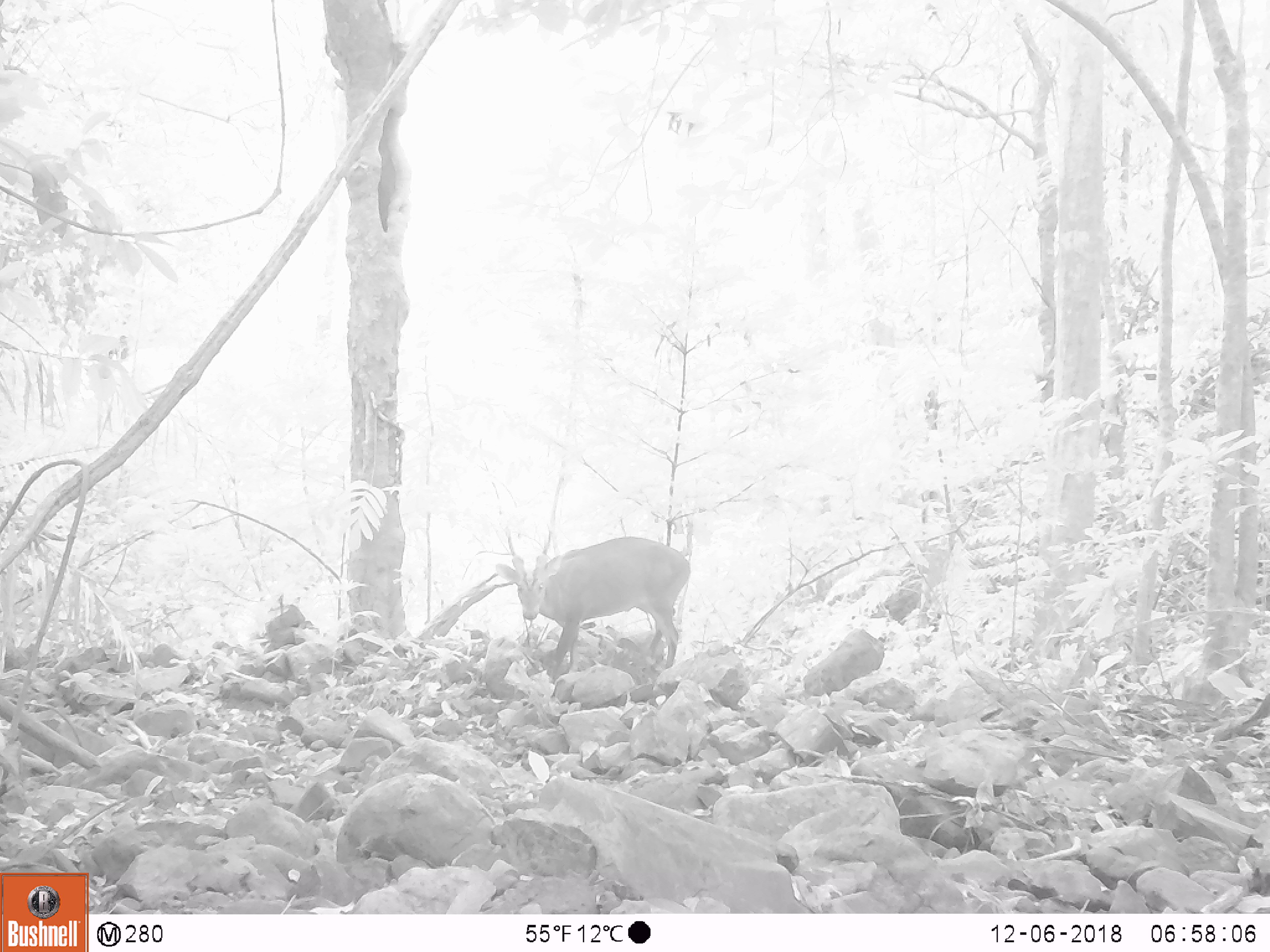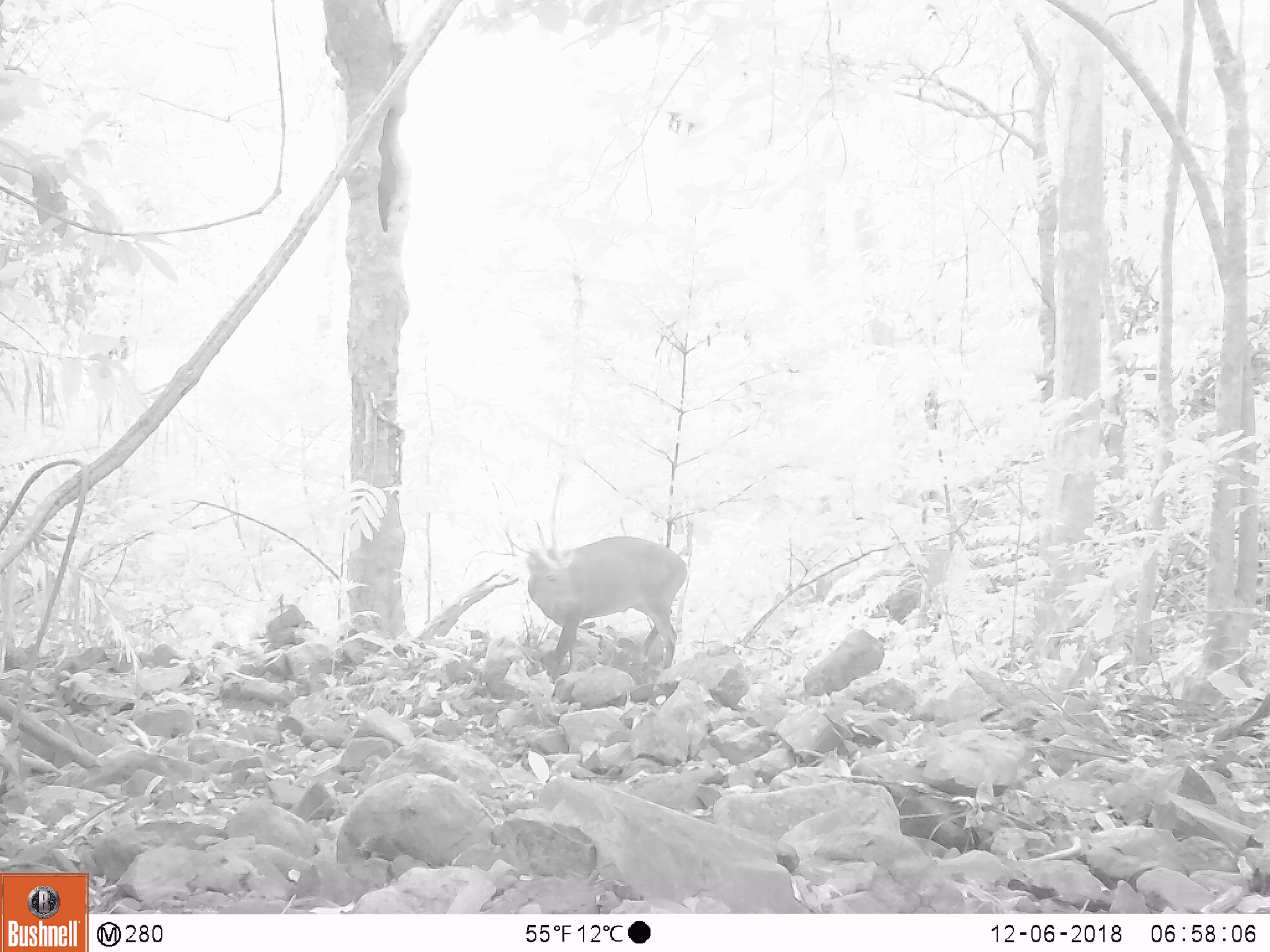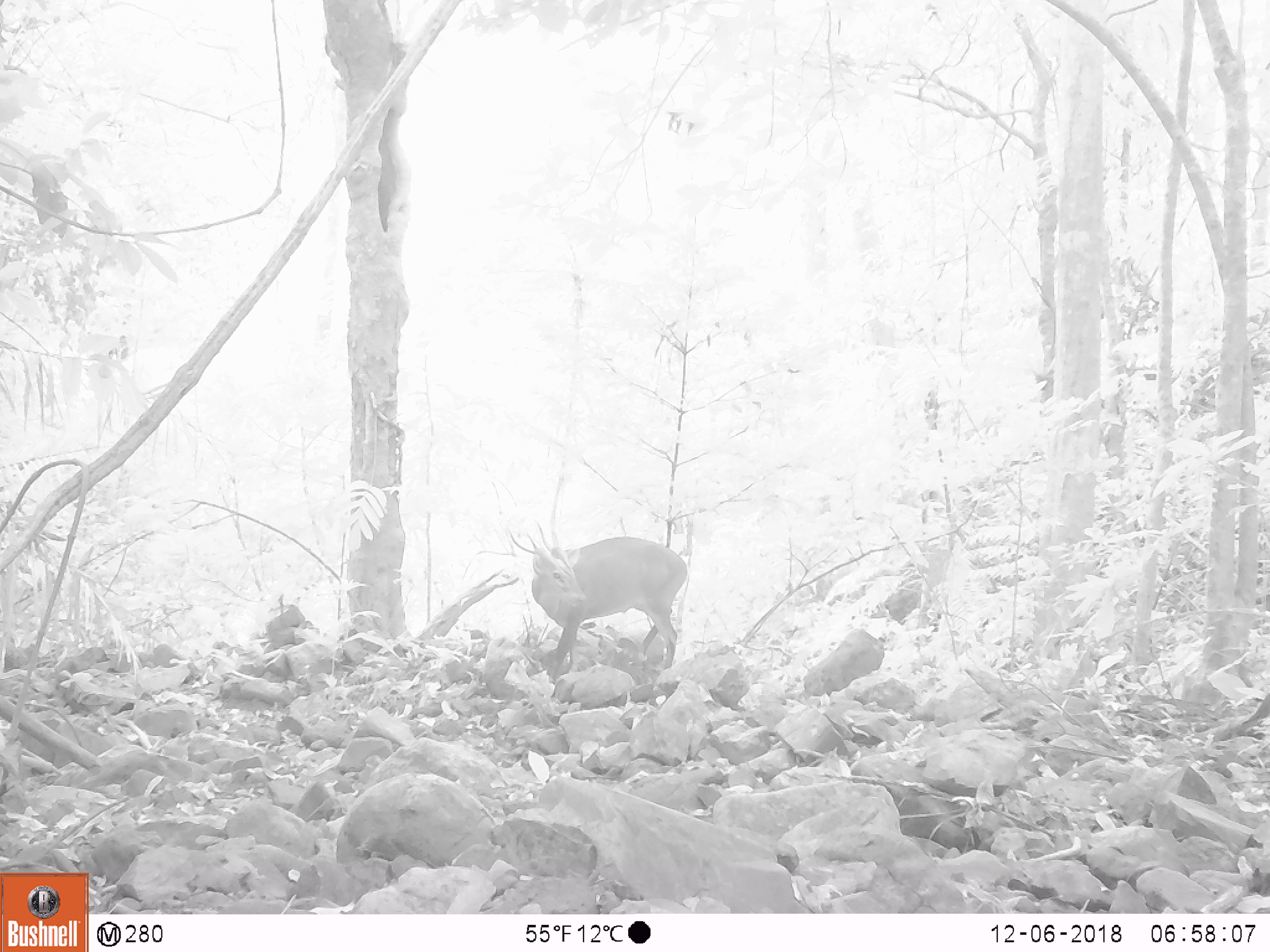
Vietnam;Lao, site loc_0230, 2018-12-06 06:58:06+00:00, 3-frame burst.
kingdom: Animalia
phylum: Chordata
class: Mammalia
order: Artiodactyla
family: Cervidae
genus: Muntiacus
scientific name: Muntiacus vuquangensis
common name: large-antlered muntjac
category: large antlered muntjac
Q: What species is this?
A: Large antlered muntjac (large-antlered muntjac) (Muntiacus vuquangensis).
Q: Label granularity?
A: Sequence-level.